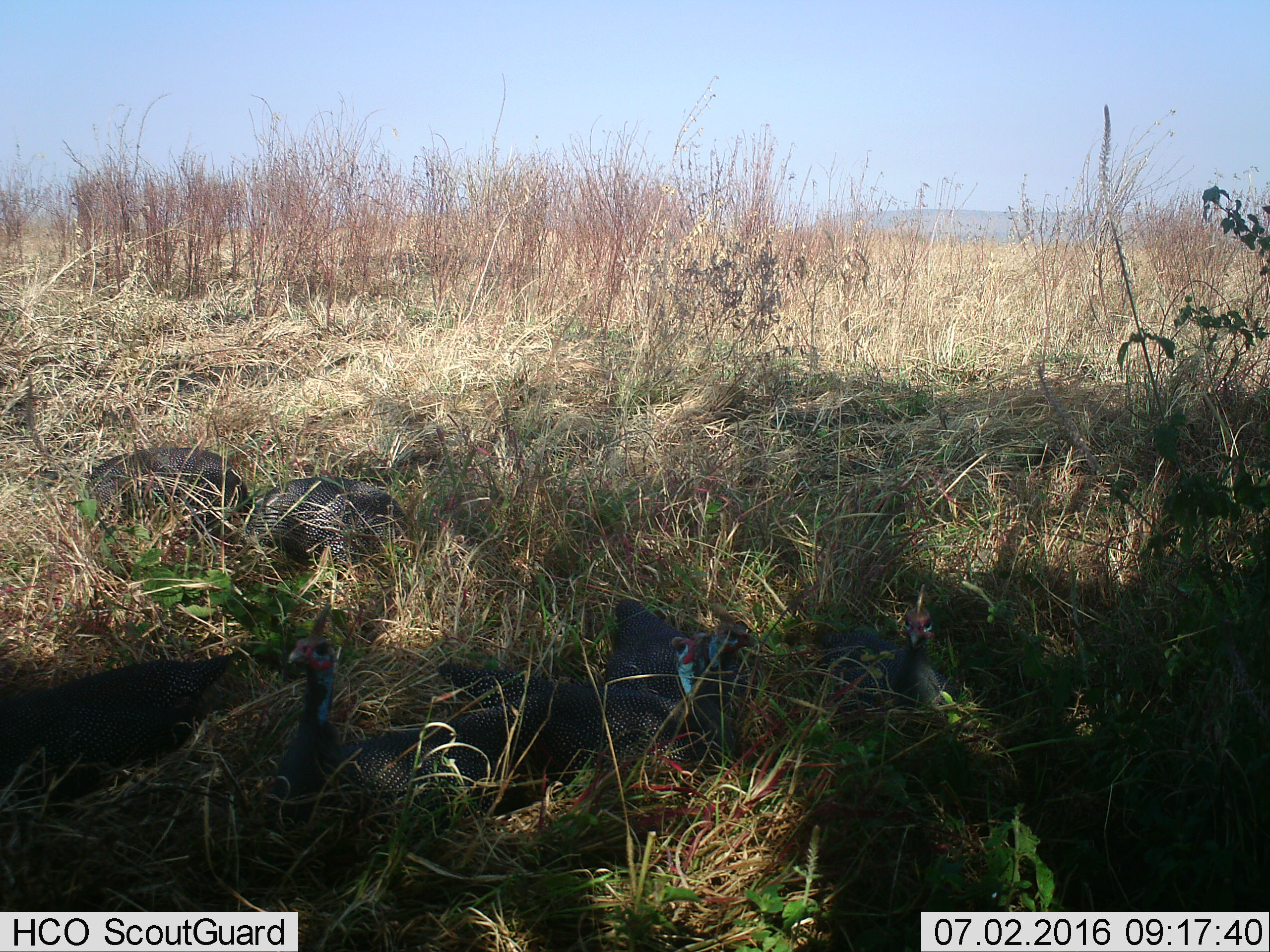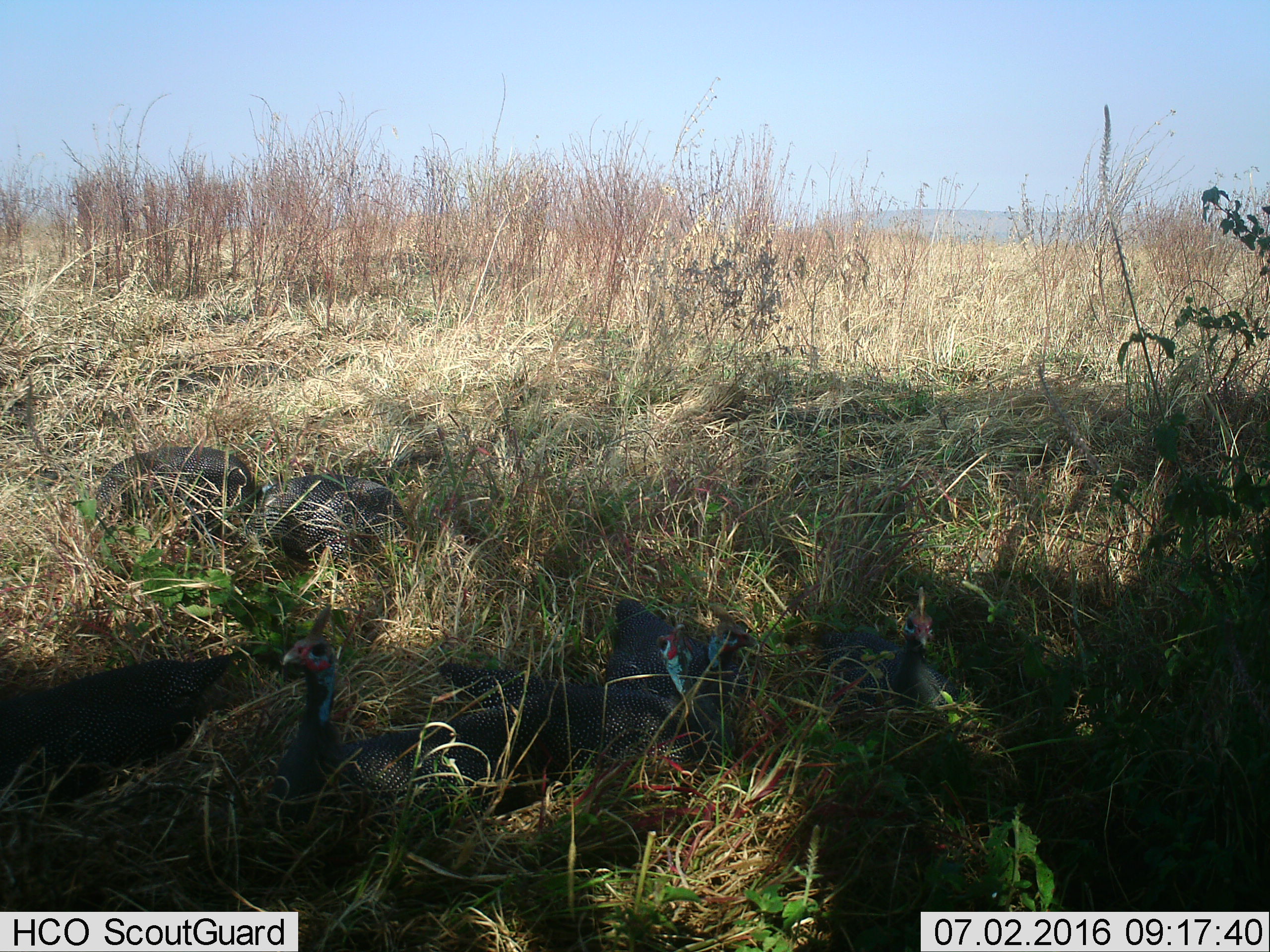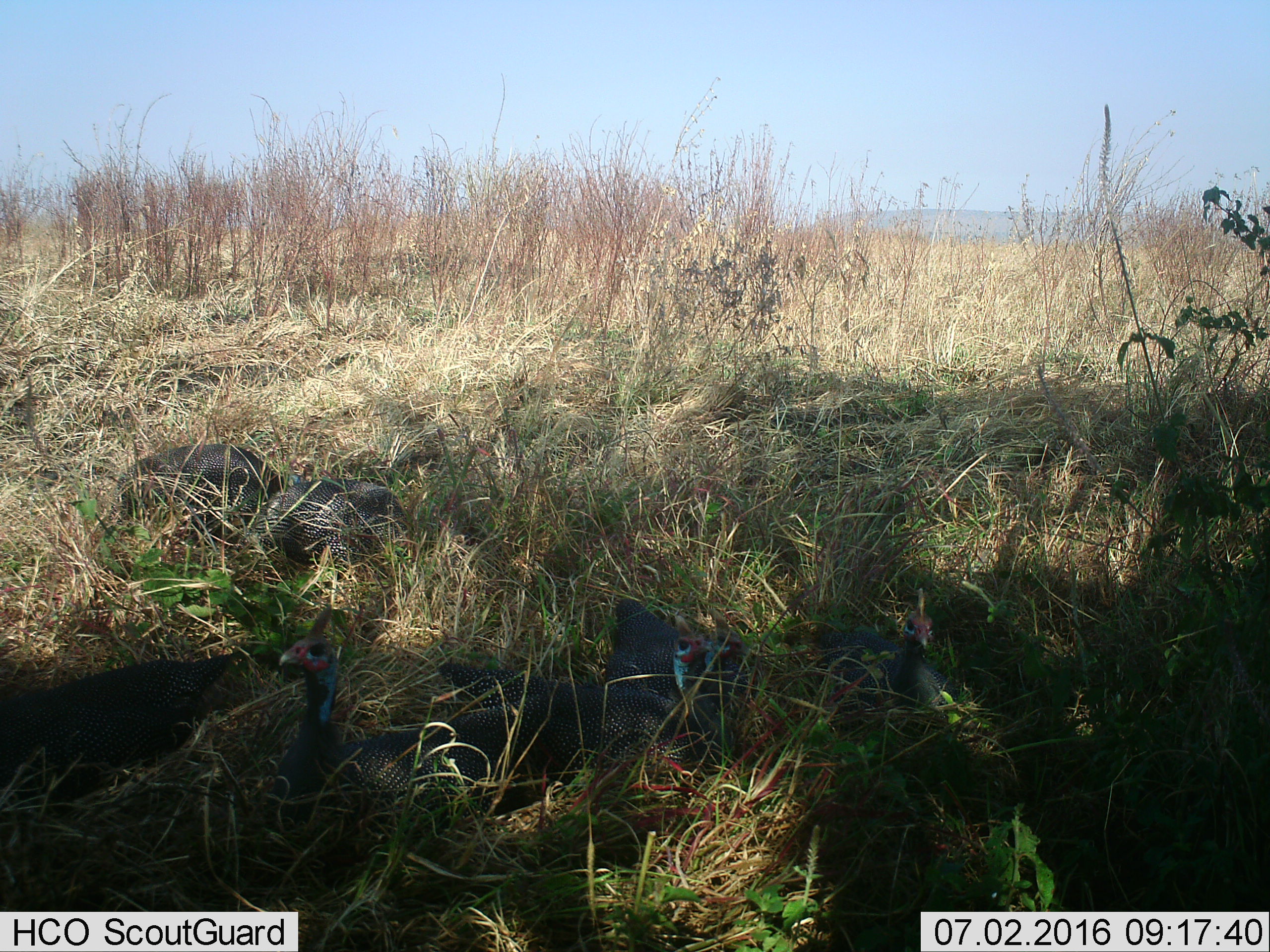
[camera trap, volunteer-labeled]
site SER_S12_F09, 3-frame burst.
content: unidentified animal